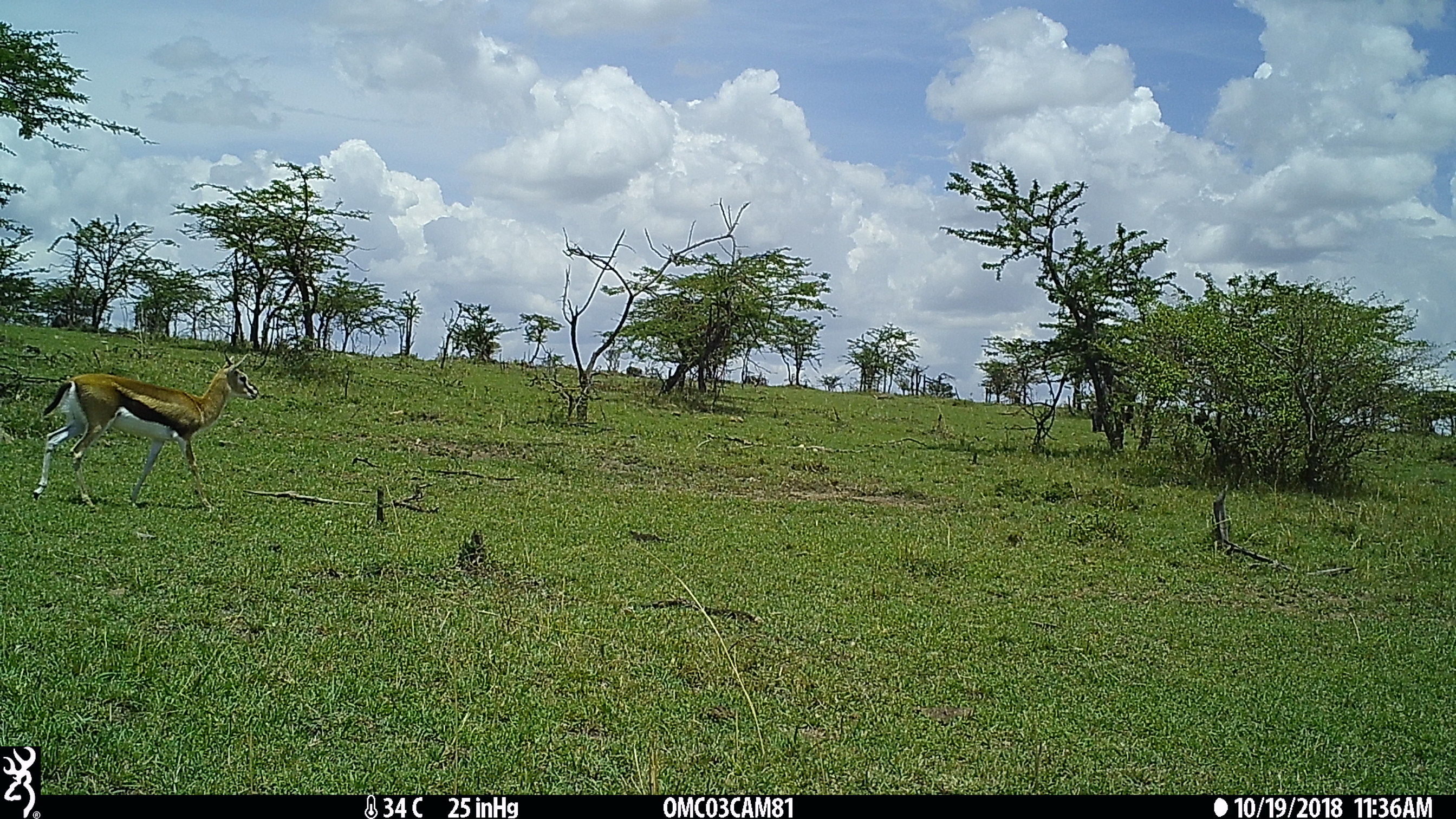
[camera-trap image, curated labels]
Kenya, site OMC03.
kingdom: Animalia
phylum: Chordata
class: Mammalia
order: Artiodactyla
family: Bovidae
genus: Eudorcas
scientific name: Eudorcas thomsonii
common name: thomon's gazelle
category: gazelle thomsons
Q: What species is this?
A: Gazelle thomsons (thomon's gazelle) (Eudorcas thomsonii).